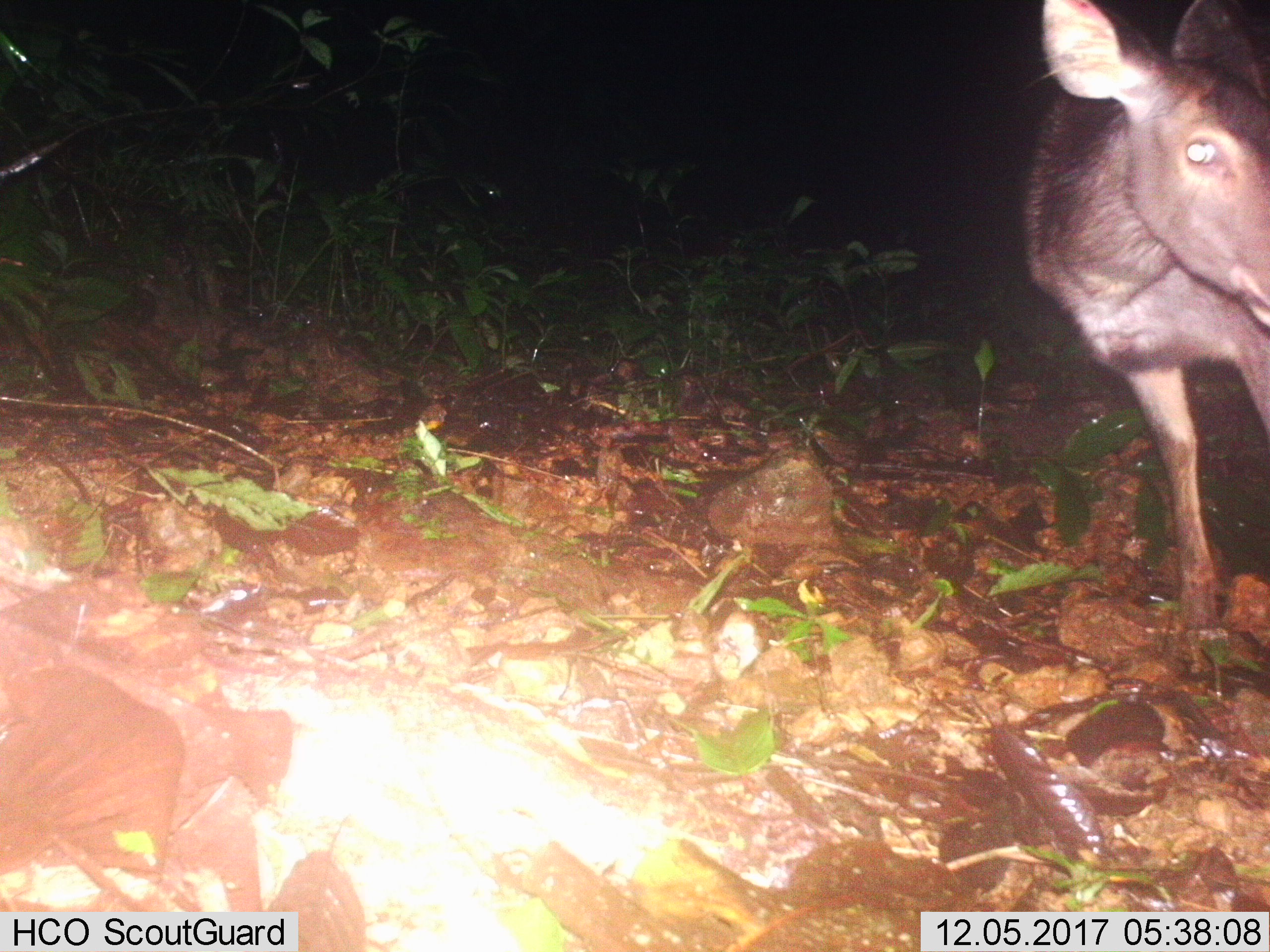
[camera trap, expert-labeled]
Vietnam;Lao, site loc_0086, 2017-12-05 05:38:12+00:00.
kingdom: Animalia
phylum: Chordata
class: Mammalia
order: Artiodactyla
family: Cervidae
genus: Rusa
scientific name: Rusa unicolor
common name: sambar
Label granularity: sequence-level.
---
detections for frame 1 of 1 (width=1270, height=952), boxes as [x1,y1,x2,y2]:
sambar: [1023,0,1270,635]